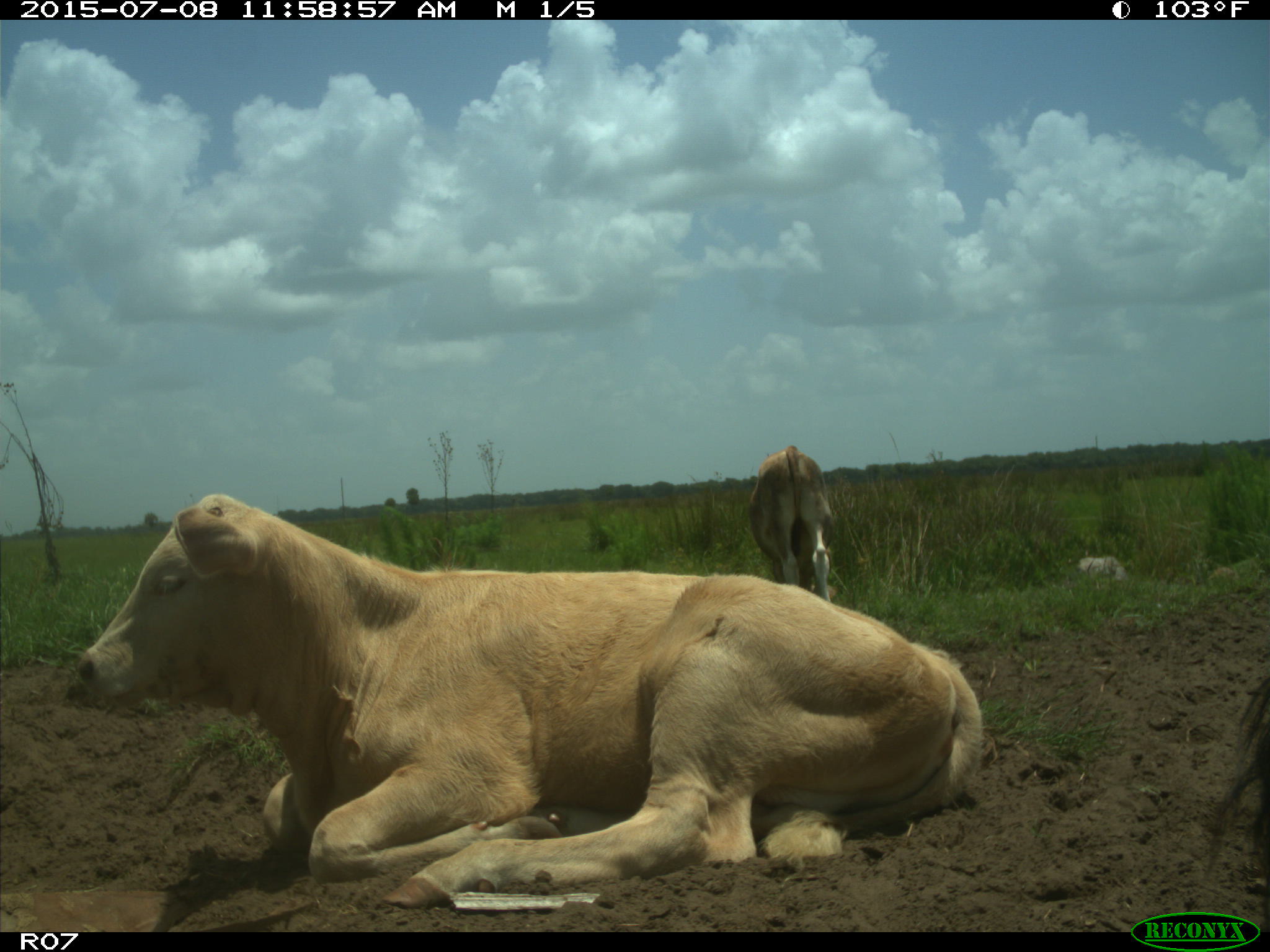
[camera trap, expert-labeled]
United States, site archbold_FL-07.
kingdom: Animalia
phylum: Chordata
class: Mammalia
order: Artiodactyla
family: Bovidae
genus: Bos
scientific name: Bos taurus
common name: domestic cow